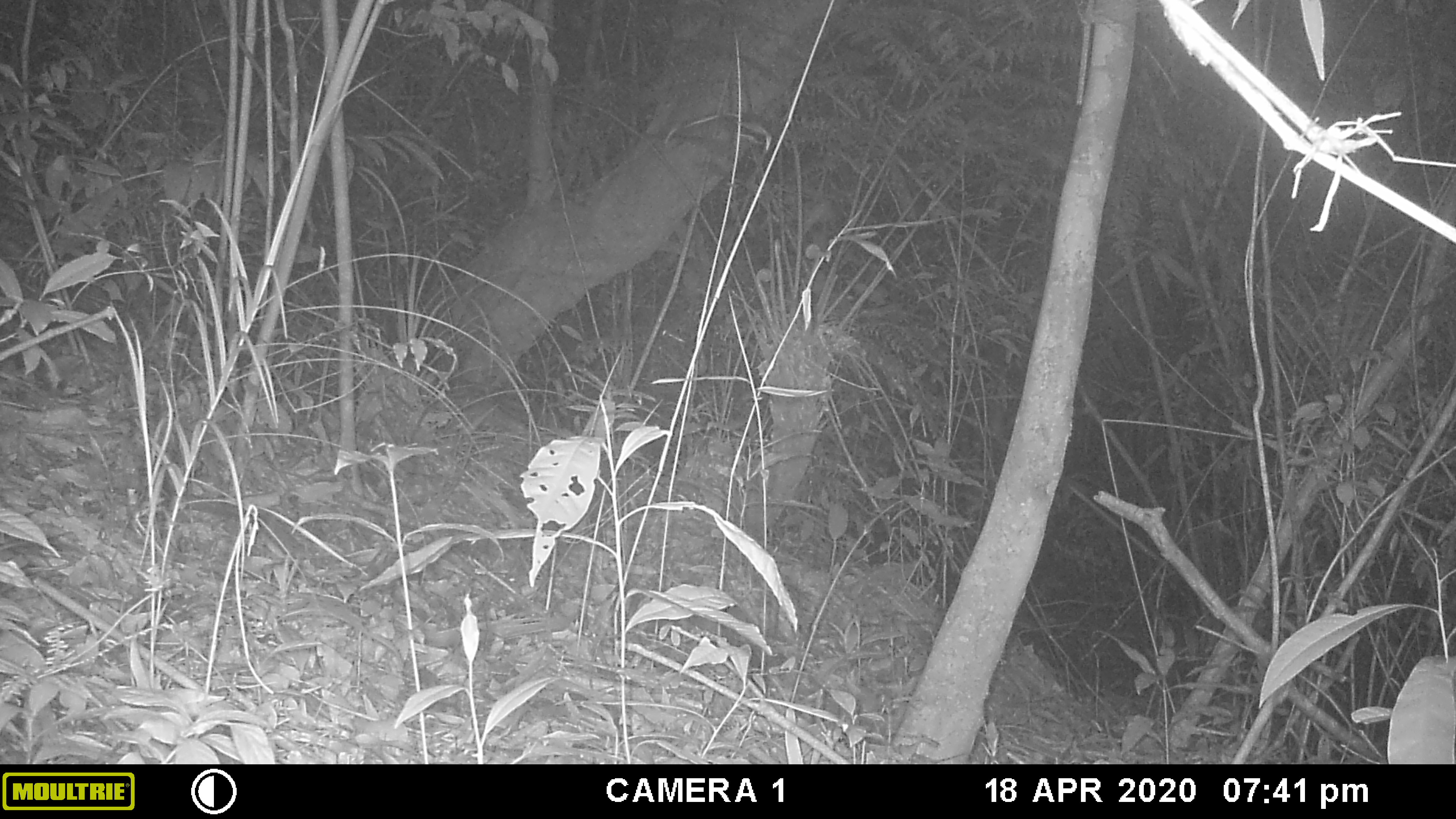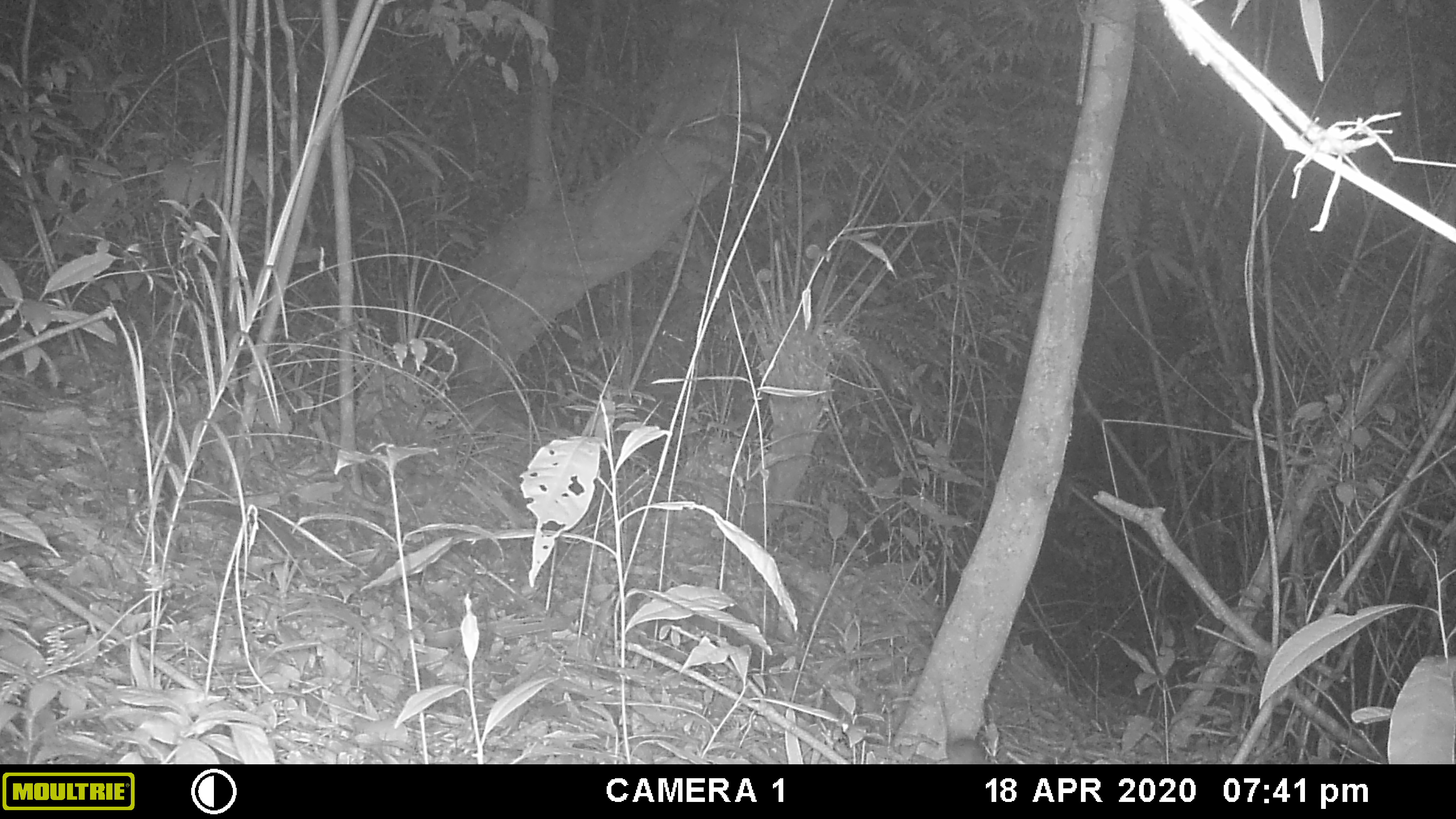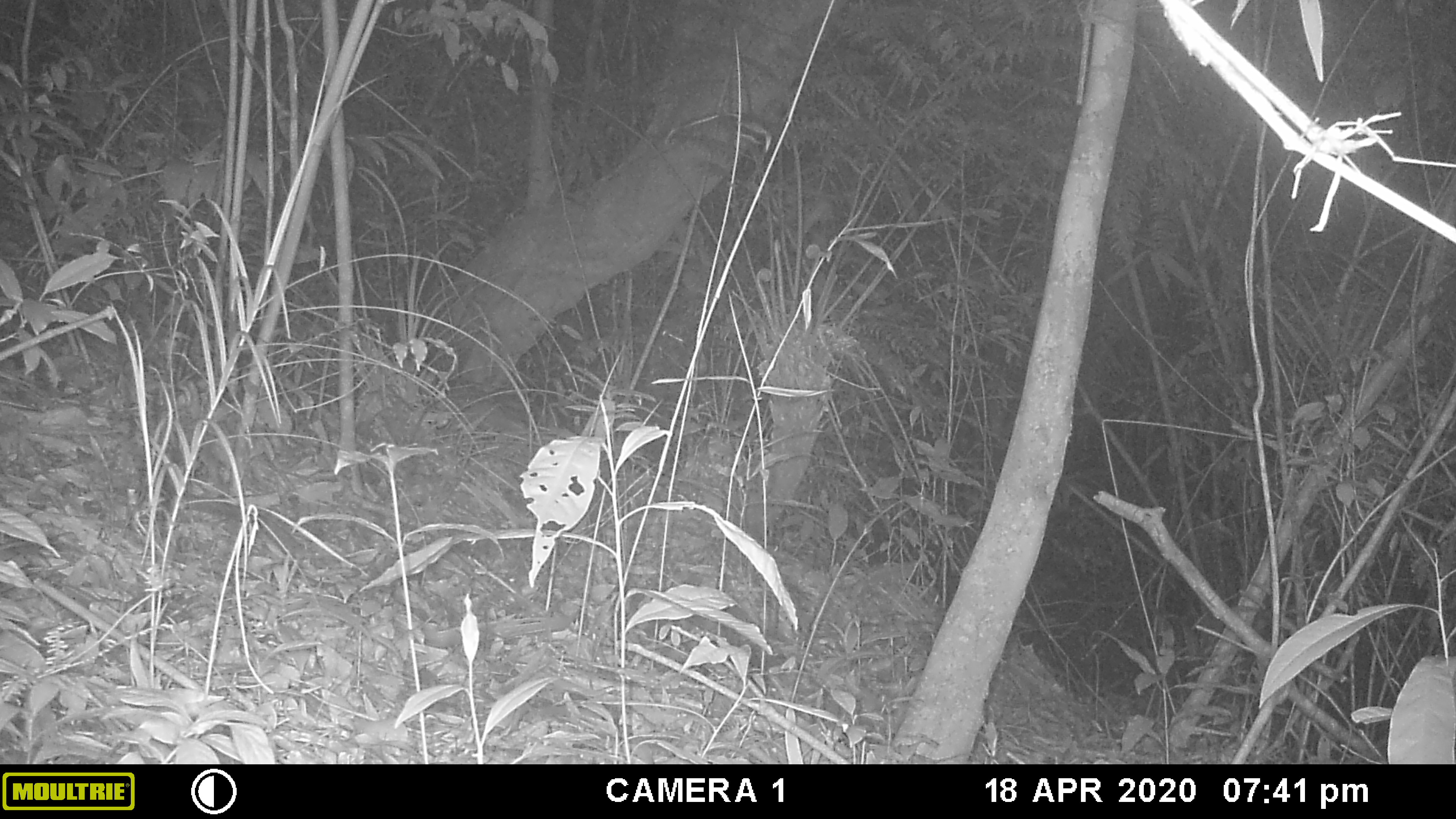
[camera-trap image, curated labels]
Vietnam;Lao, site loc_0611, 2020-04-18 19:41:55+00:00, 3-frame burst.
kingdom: Animalia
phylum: Chordata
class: Mammalia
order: Rodentia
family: Muridae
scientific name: Muridae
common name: old-world mice and rats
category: unidentified murid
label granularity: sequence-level